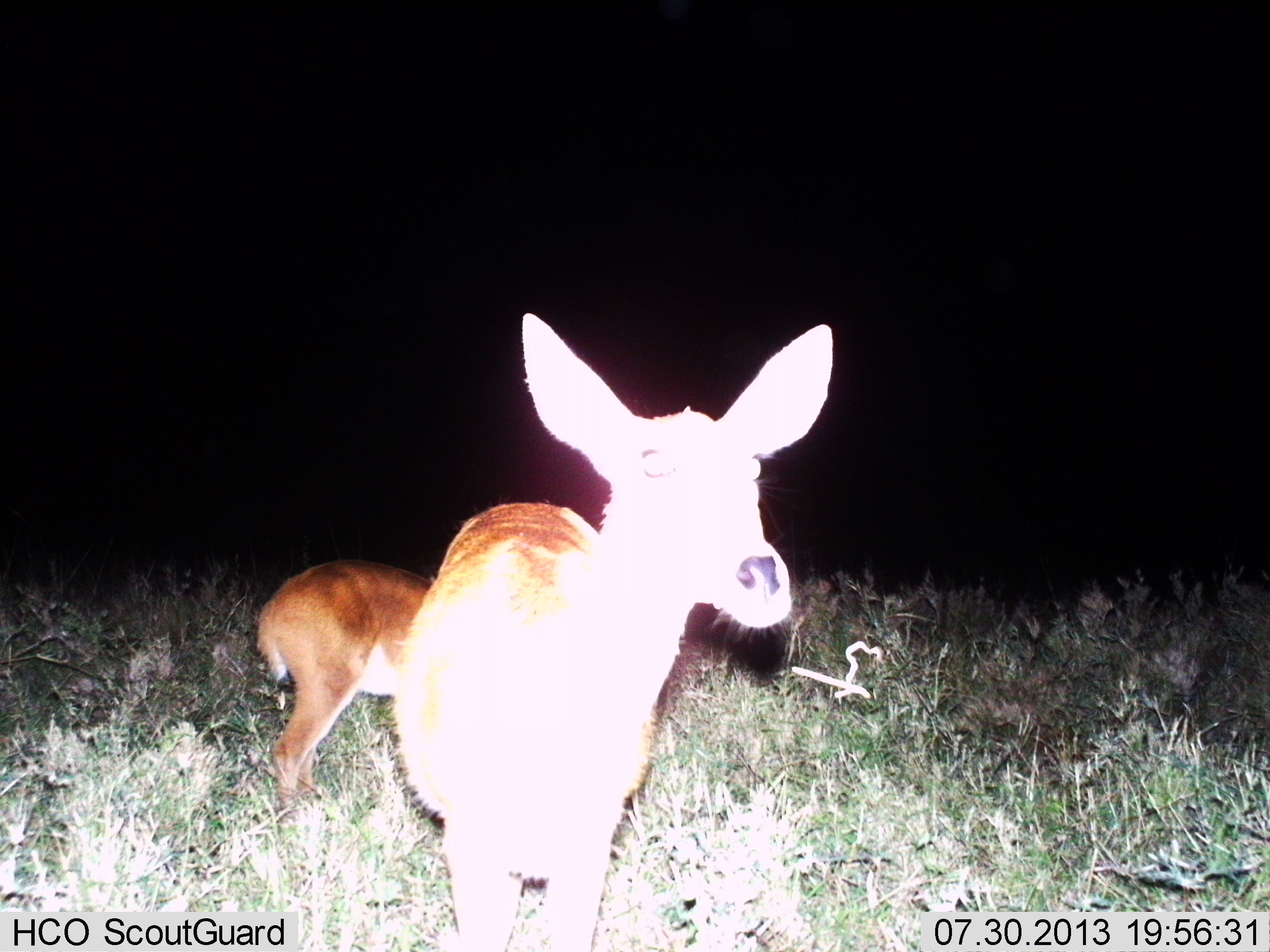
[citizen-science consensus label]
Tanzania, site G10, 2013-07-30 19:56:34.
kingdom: Animalia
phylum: Chordata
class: Mammalia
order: Artiodactyla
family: Bovidae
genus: Redunca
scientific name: Redunca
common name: reedbuck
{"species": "reedbuck (Redunca)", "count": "2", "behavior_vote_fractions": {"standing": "90%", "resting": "0%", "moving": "0%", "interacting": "0%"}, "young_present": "20%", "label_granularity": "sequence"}